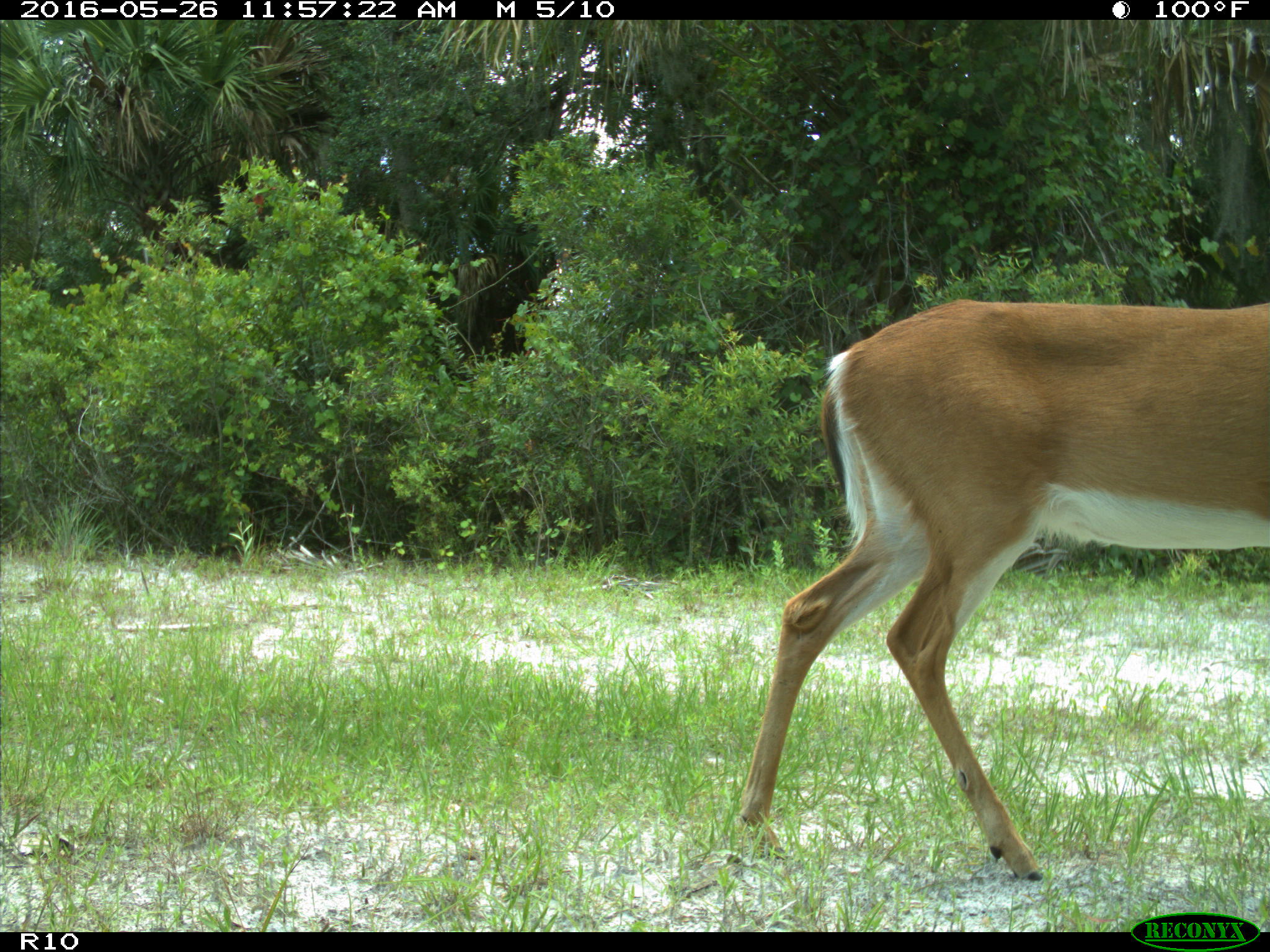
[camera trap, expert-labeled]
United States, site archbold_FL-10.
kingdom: Animalia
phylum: Chordata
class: Mammalia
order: Artiodactyla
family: Cervidae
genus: Odocoileus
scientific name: Odocoileus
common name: deer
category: unidentified deer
Unidentified deer (deer) (Odocoileus).